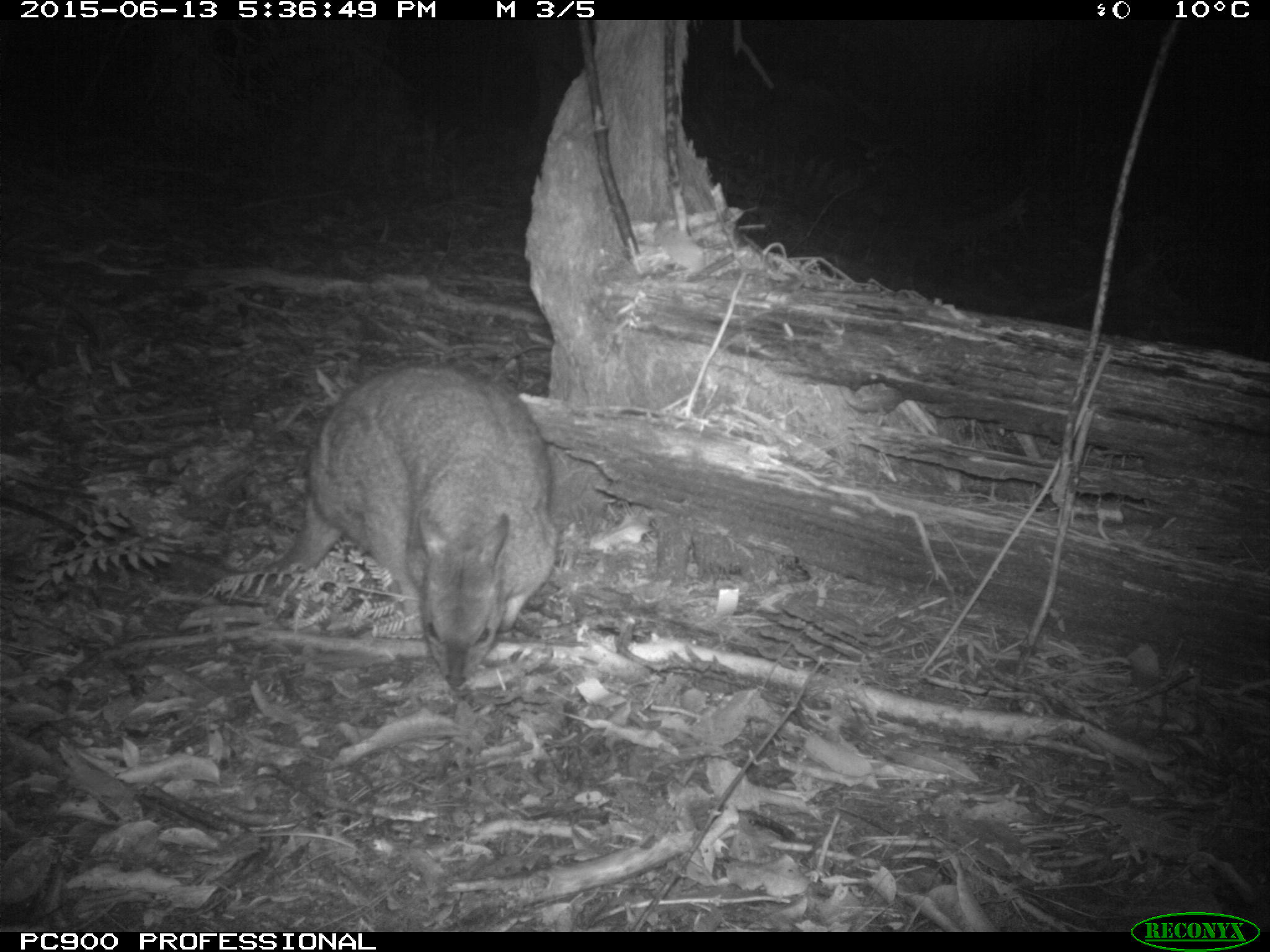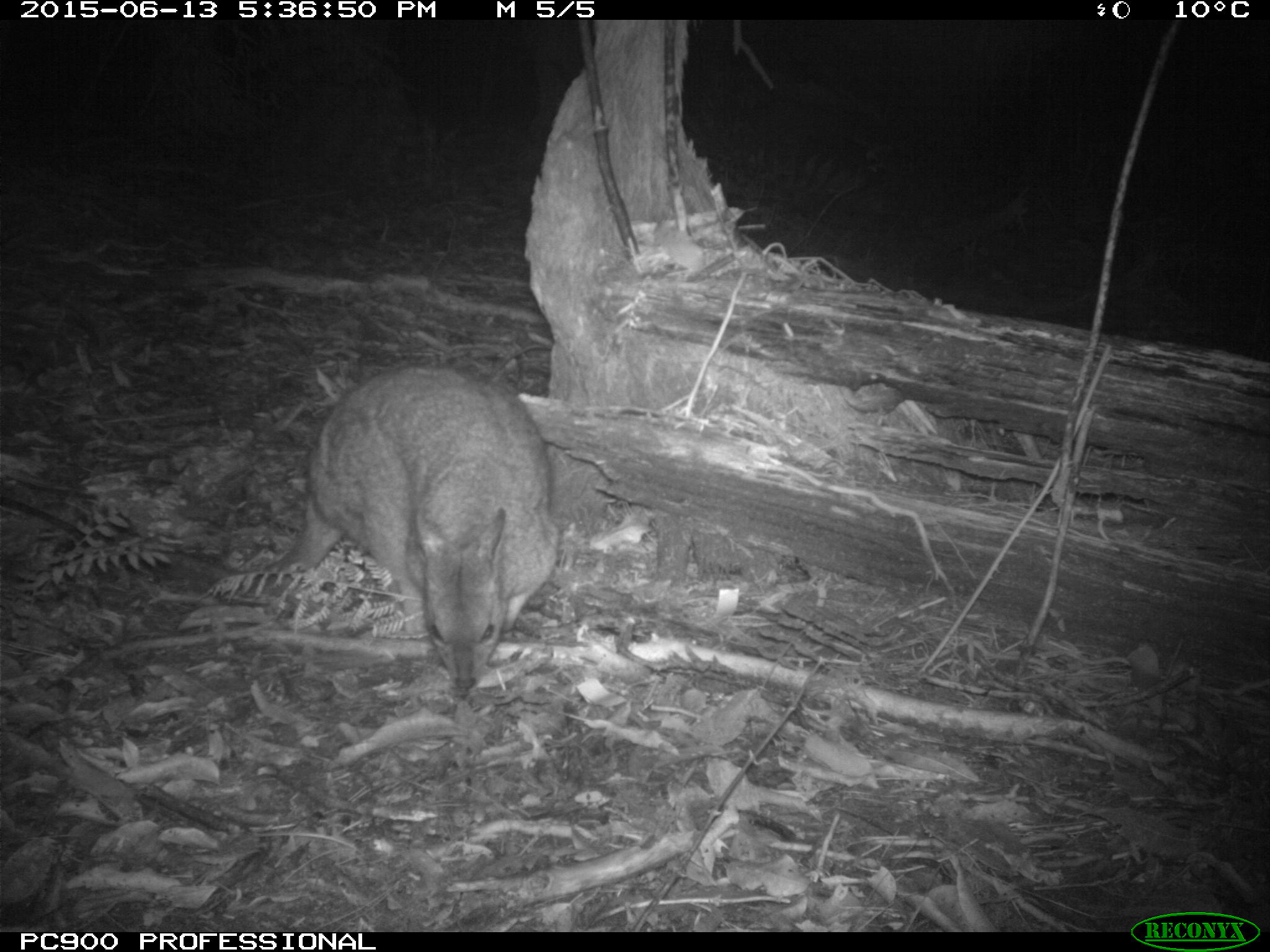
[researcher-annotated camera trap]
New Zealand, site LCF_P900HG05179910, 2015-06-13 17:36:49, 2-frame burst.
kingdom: Animalia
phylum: Chordata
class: Mammalia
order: Diprotodontia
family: Macropodidae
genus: Notamacropus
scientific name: Notamacropus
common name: wallaby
Wallaby (Notamacropus).